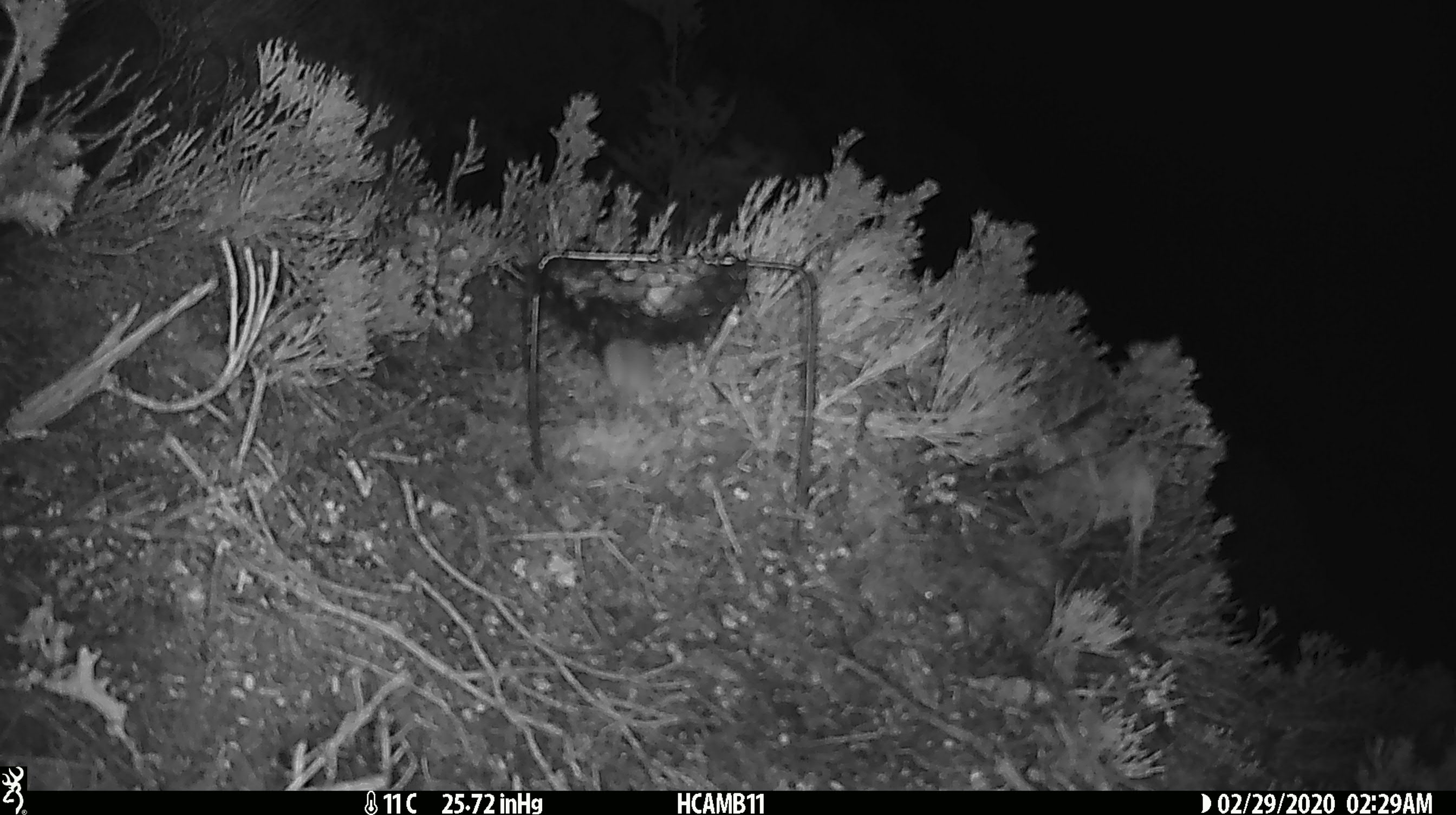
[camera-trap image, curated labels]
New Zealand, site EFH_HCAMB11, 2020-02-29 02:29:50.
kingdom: Animalia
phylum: Chordata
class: Mammalia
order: Rodentia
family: Muridae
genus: Mus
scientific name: Mus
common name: mouse